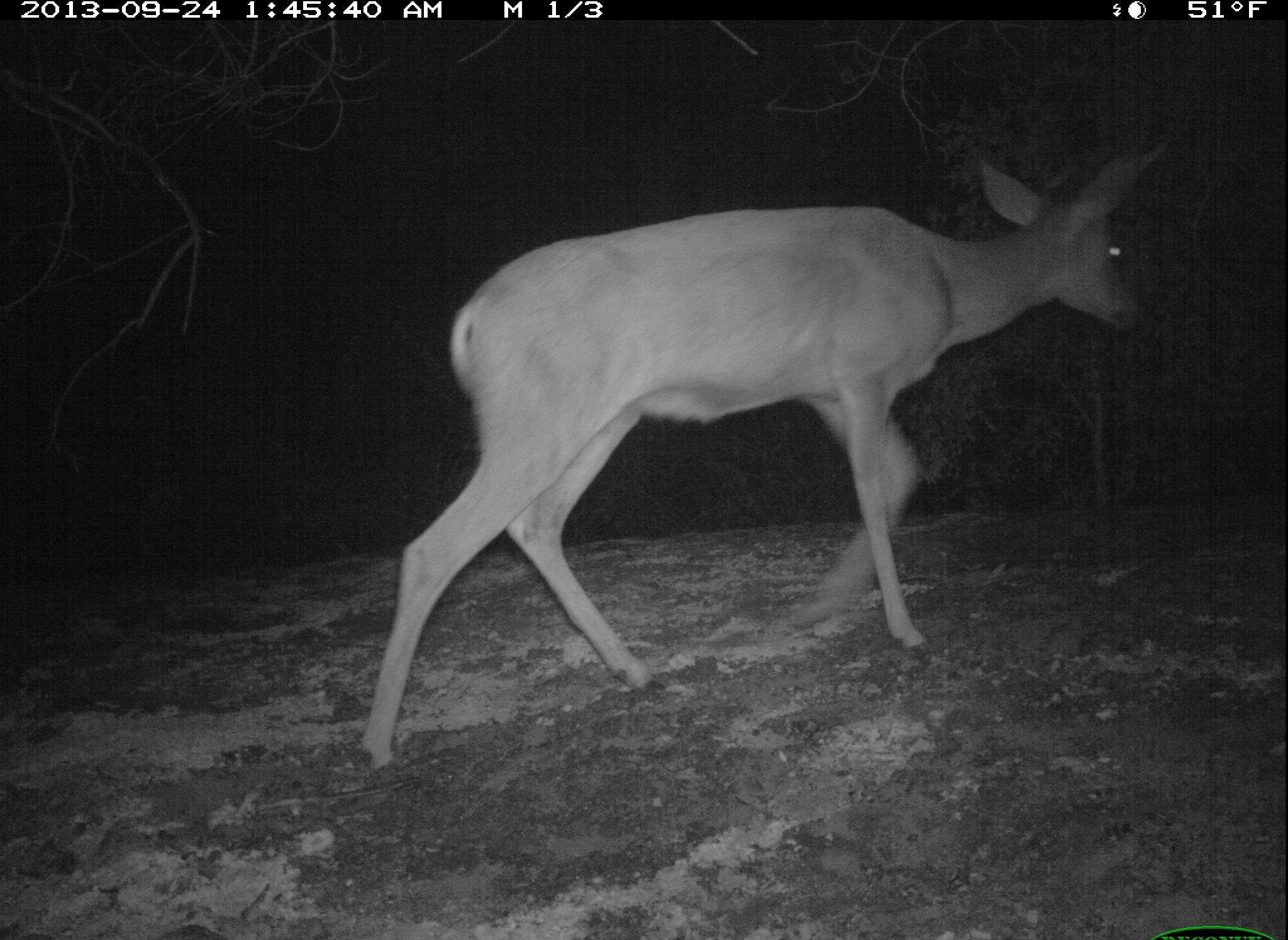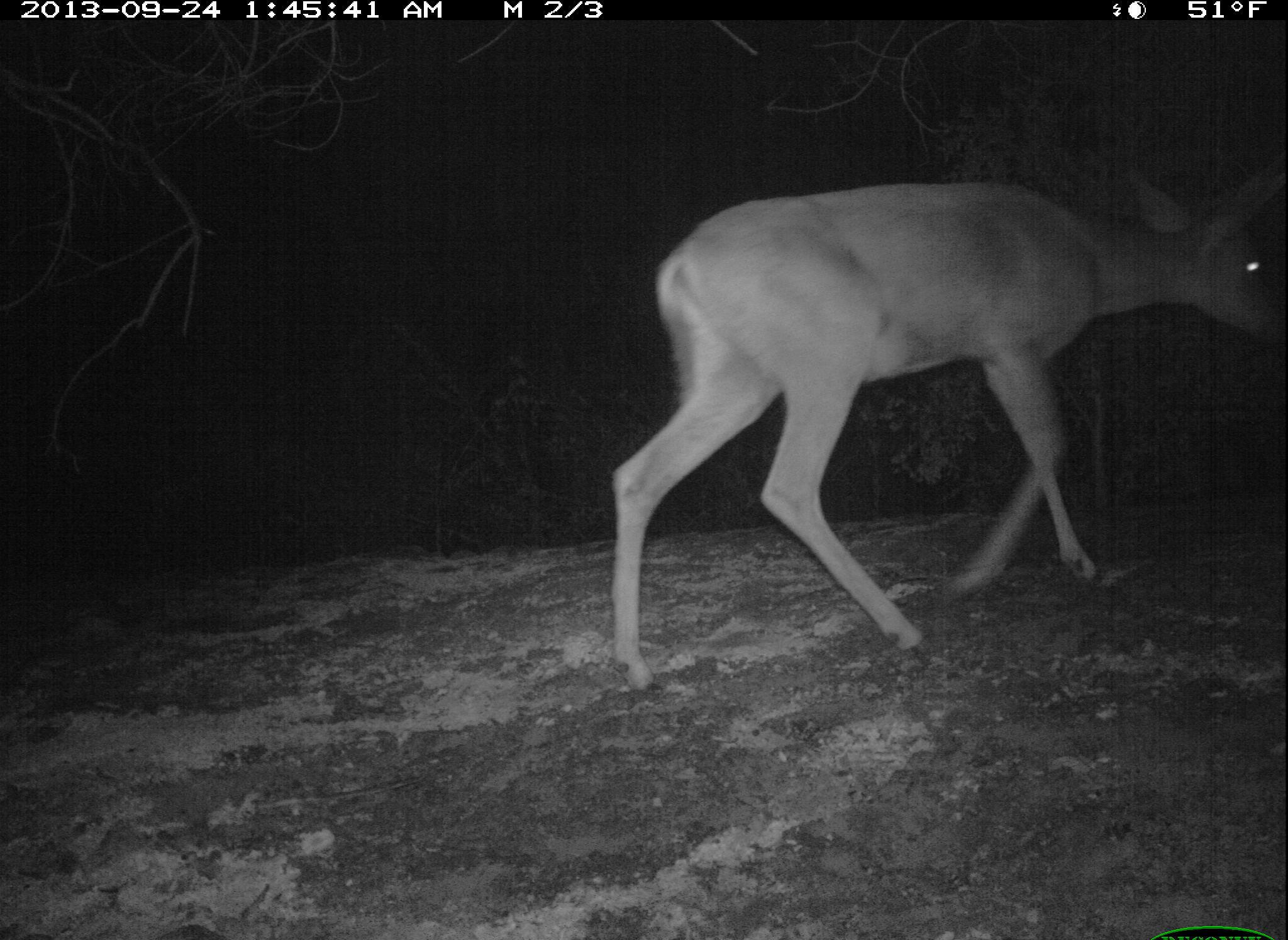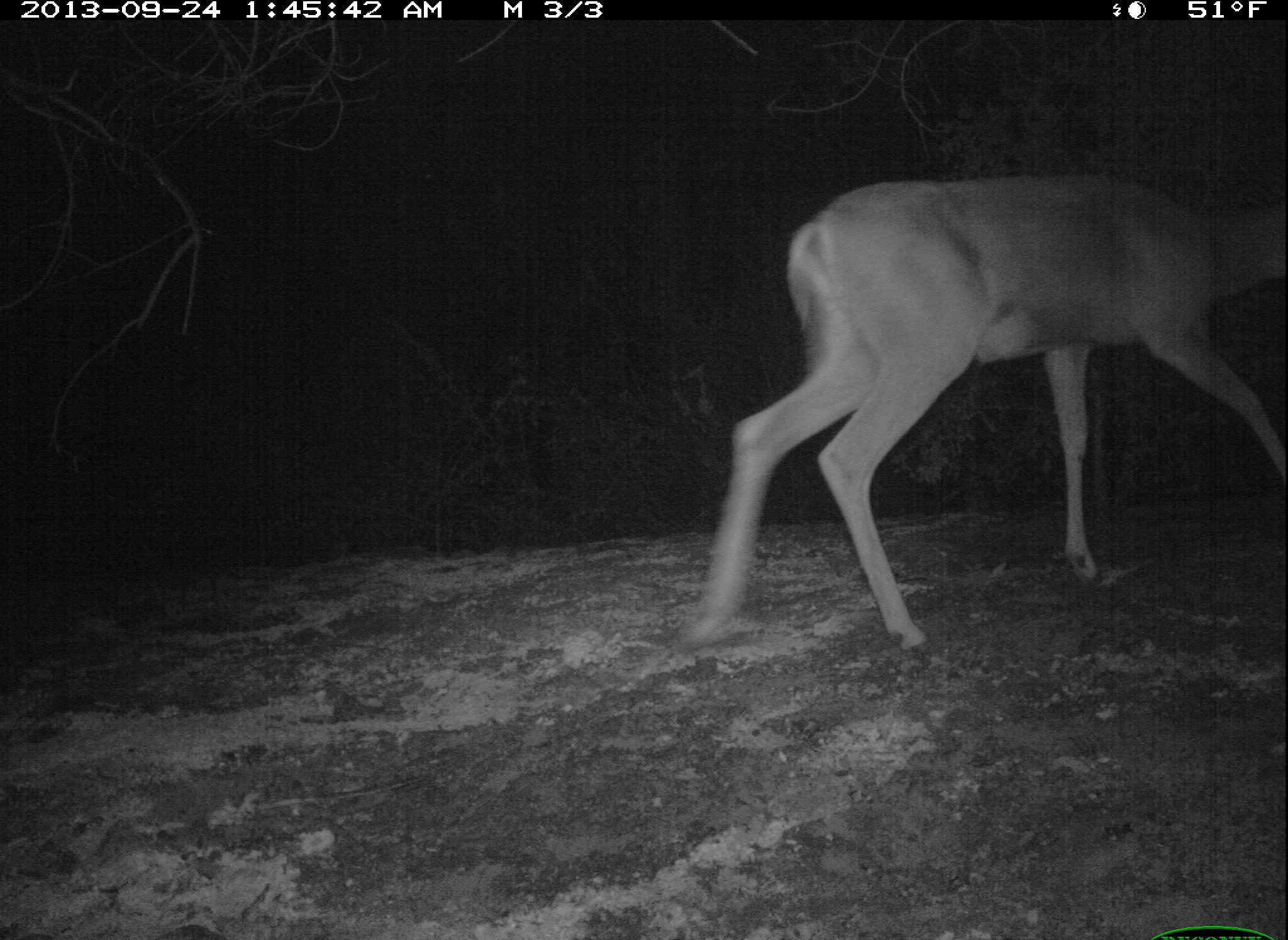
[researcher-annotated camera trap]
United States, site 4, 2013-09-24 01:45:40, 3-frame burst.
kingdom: Animalia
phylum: Chordata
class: Mammalia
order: Artiodactyla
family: Cervidae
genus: Odocoileus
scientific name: Odocoileus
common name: deer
Deer (Odocoileus).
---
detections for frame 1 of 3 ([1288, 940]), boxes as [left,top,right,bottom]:
deer: [348,131,1182,777]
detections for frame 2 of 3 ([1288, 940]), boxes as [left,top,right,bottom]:
deer: [608,157,1288,697]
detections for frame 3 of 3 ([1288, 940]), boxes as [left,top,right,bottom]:
deer: [675,171,1288,664]